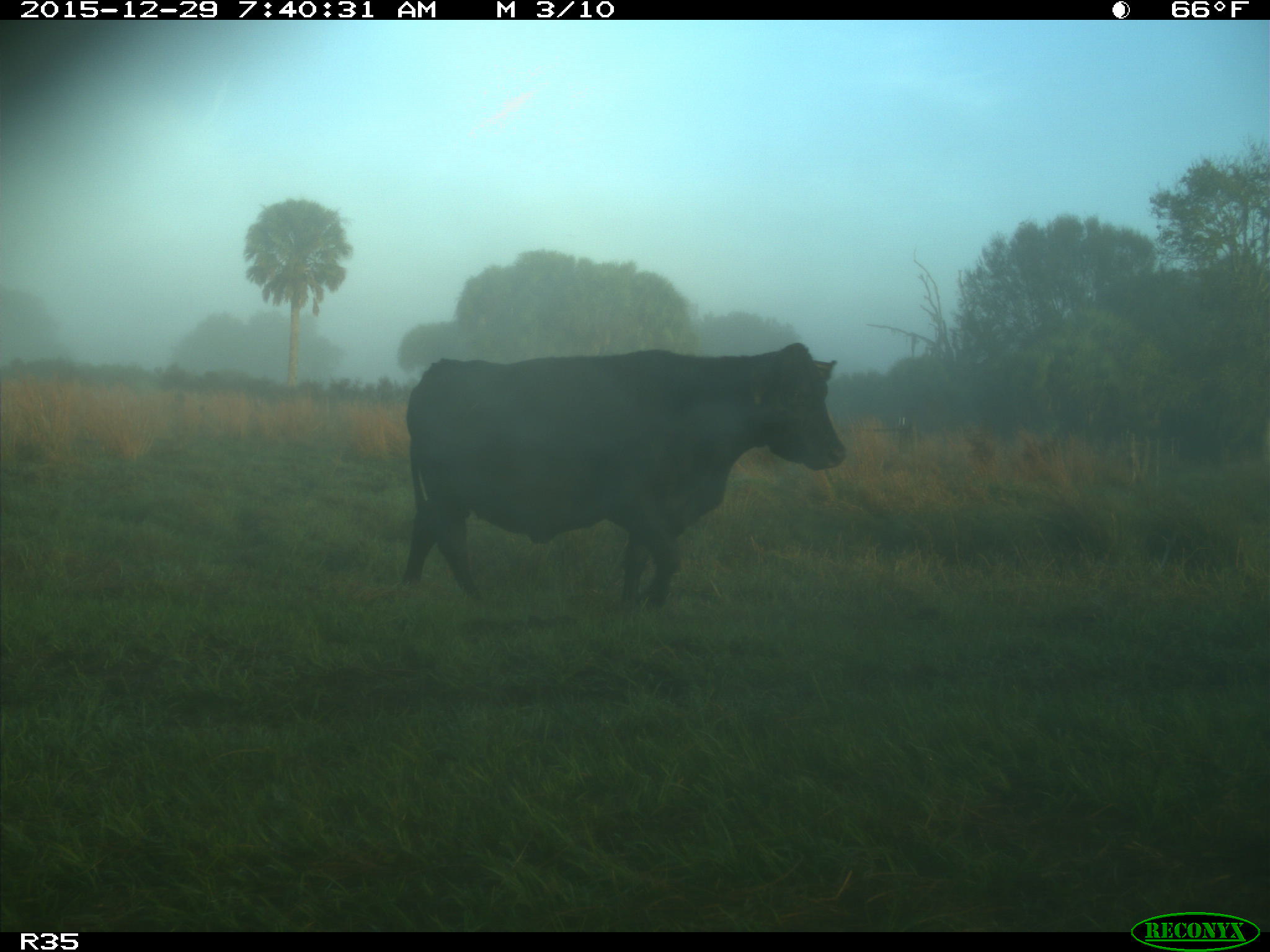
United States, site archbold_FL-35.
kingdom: Animalia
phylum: Chordata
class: Mammalia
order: Artiodactyla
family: Bovidae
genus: Bos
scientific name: Bos taurus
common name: domestic cow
Bos taurus (domestic cow).